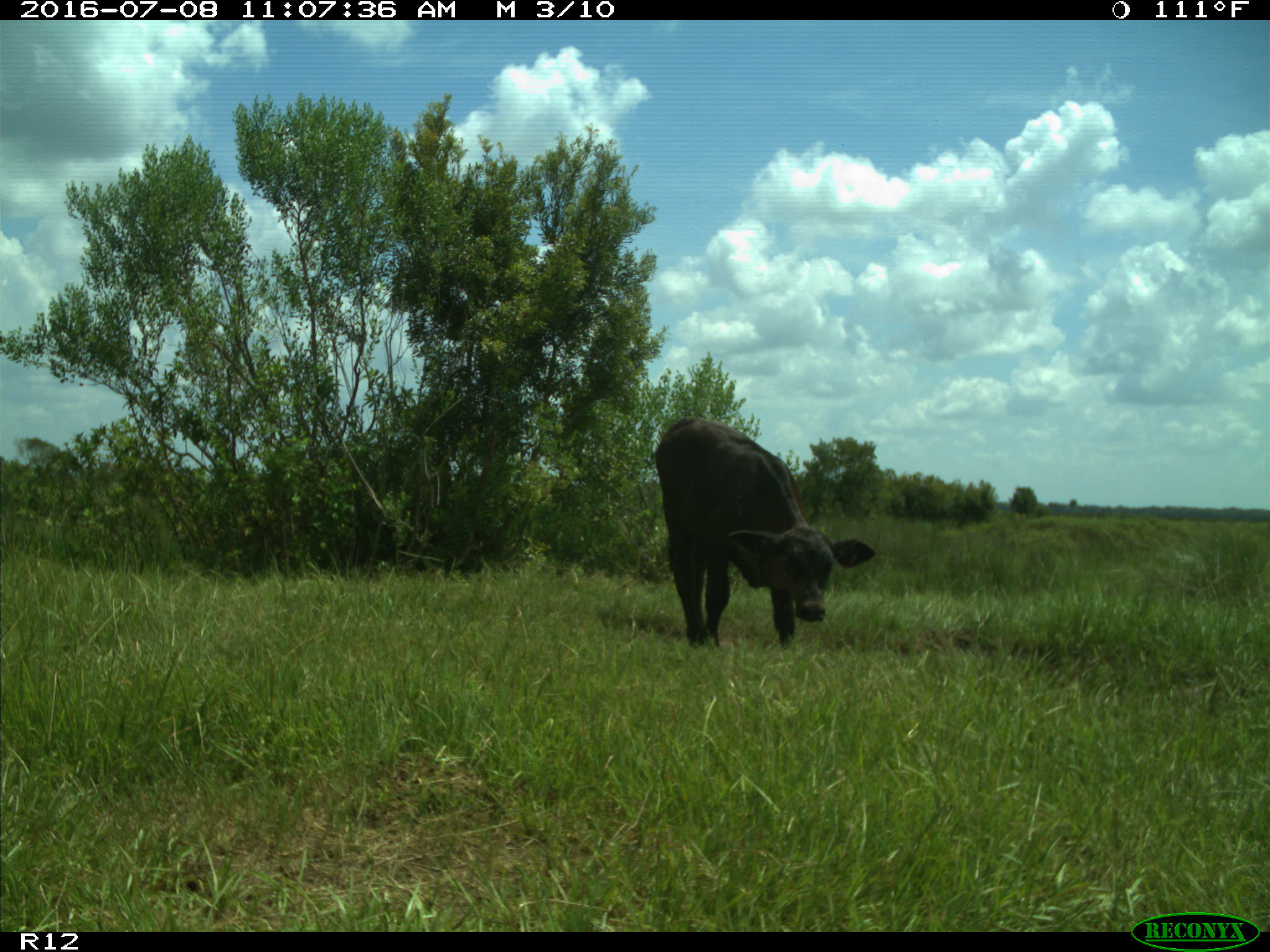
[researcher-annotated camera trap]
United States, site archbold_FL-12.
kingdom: Animalia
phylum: Chordata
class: Mammalia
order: Artiodactyla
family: Bovidae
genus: Bos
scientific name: Bos taurus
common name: domestic cow